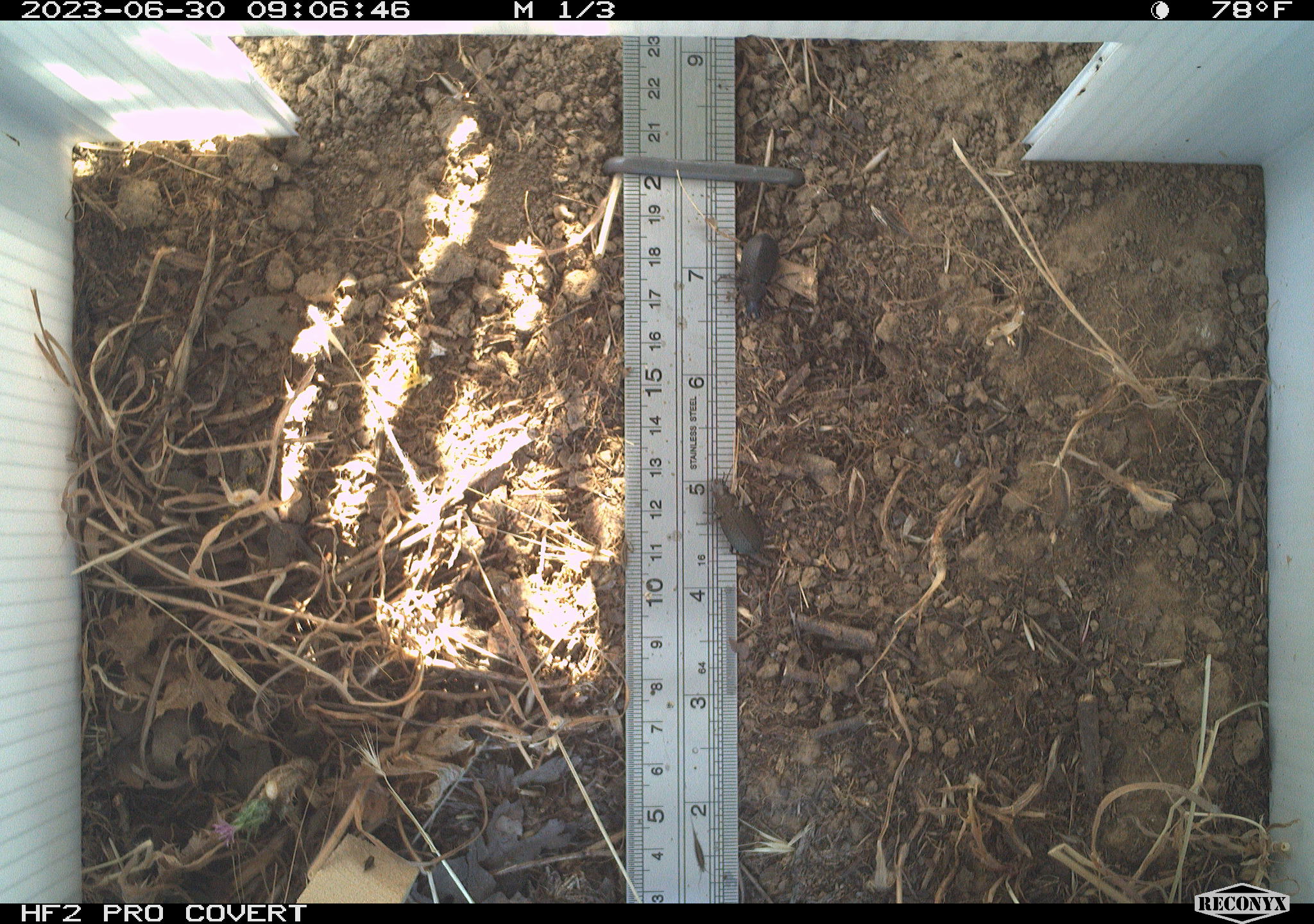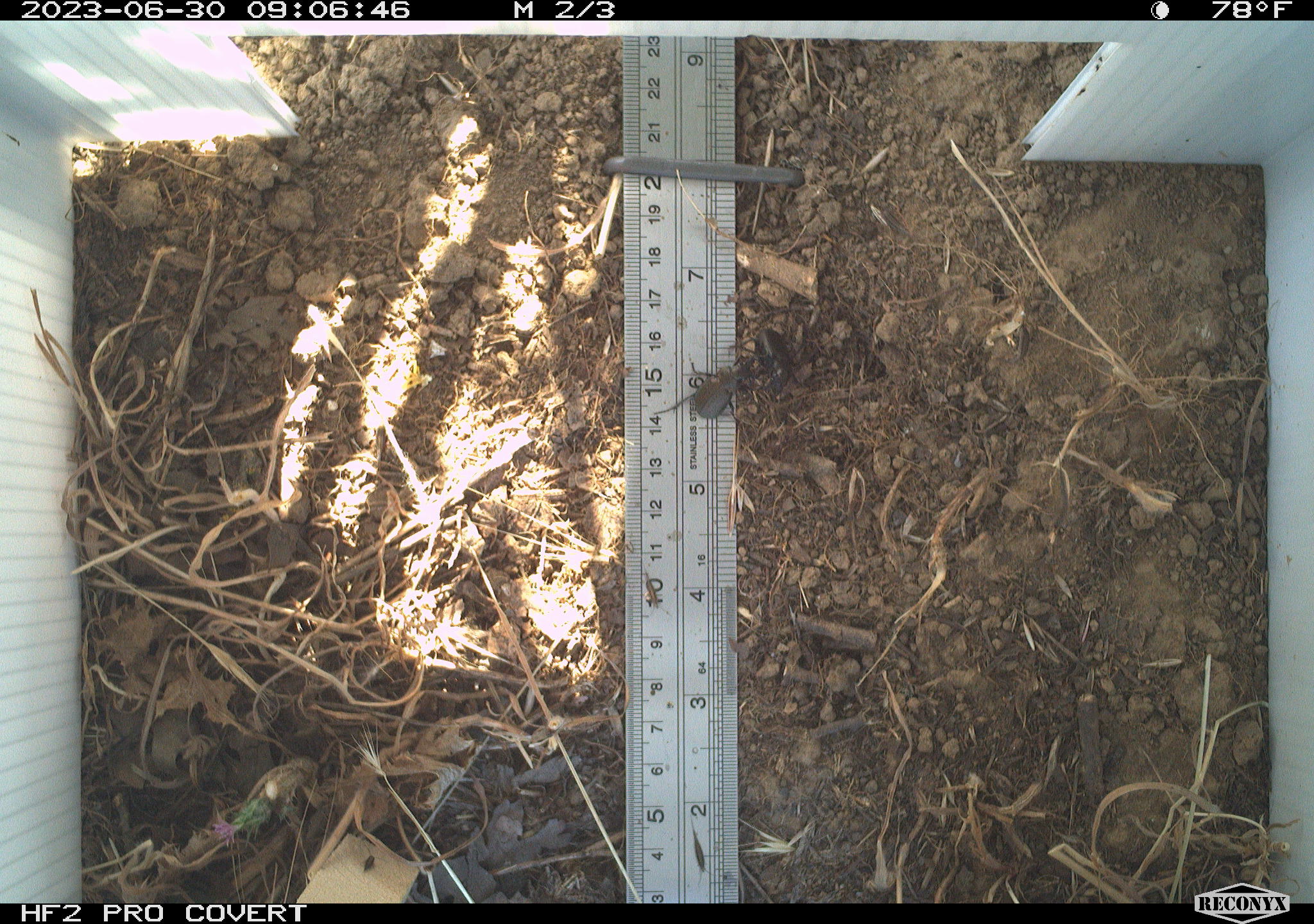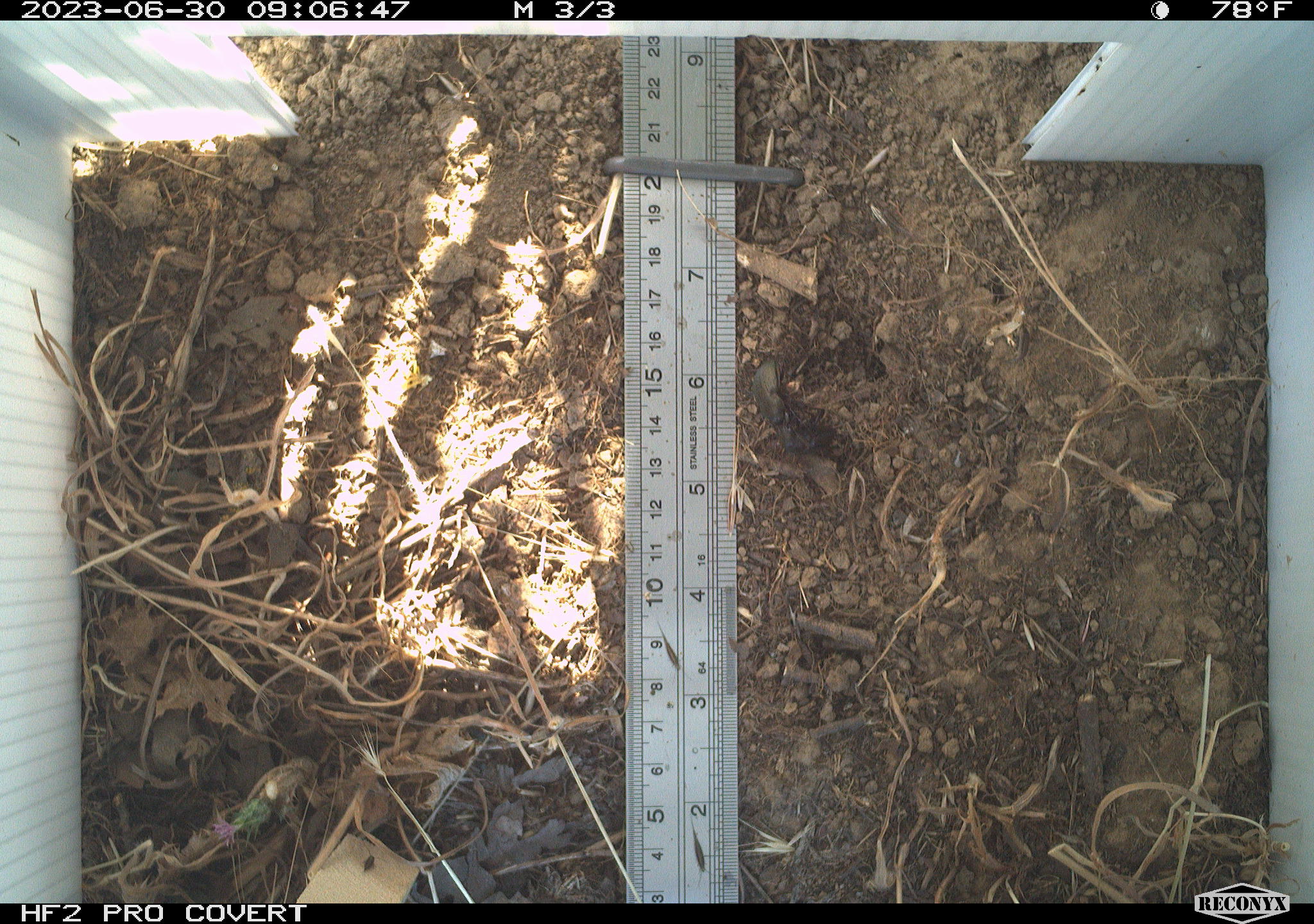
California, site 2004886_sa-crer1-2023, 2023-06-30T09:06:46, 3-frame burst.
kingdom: Animalia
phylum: Arthropoda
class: Insecta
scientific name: Insecta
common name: insect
Insect (Insecta).